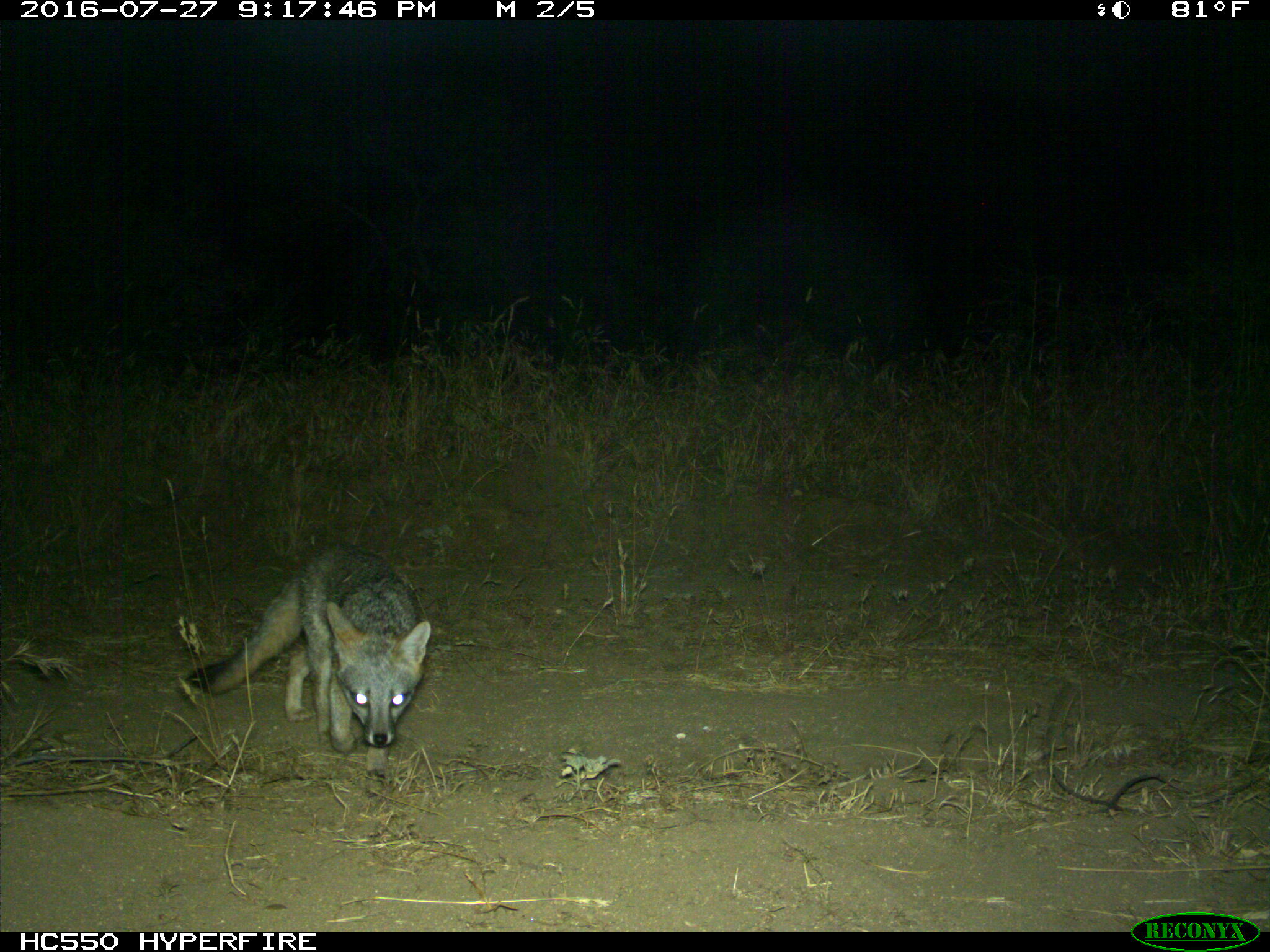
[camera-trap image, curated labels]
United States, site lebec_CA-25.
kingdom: Animalia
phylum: Chordata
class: Mammalia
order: Carnivora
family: Canidae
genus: Urocyon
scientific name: Urocyon cinereoargenteus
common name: gray fox